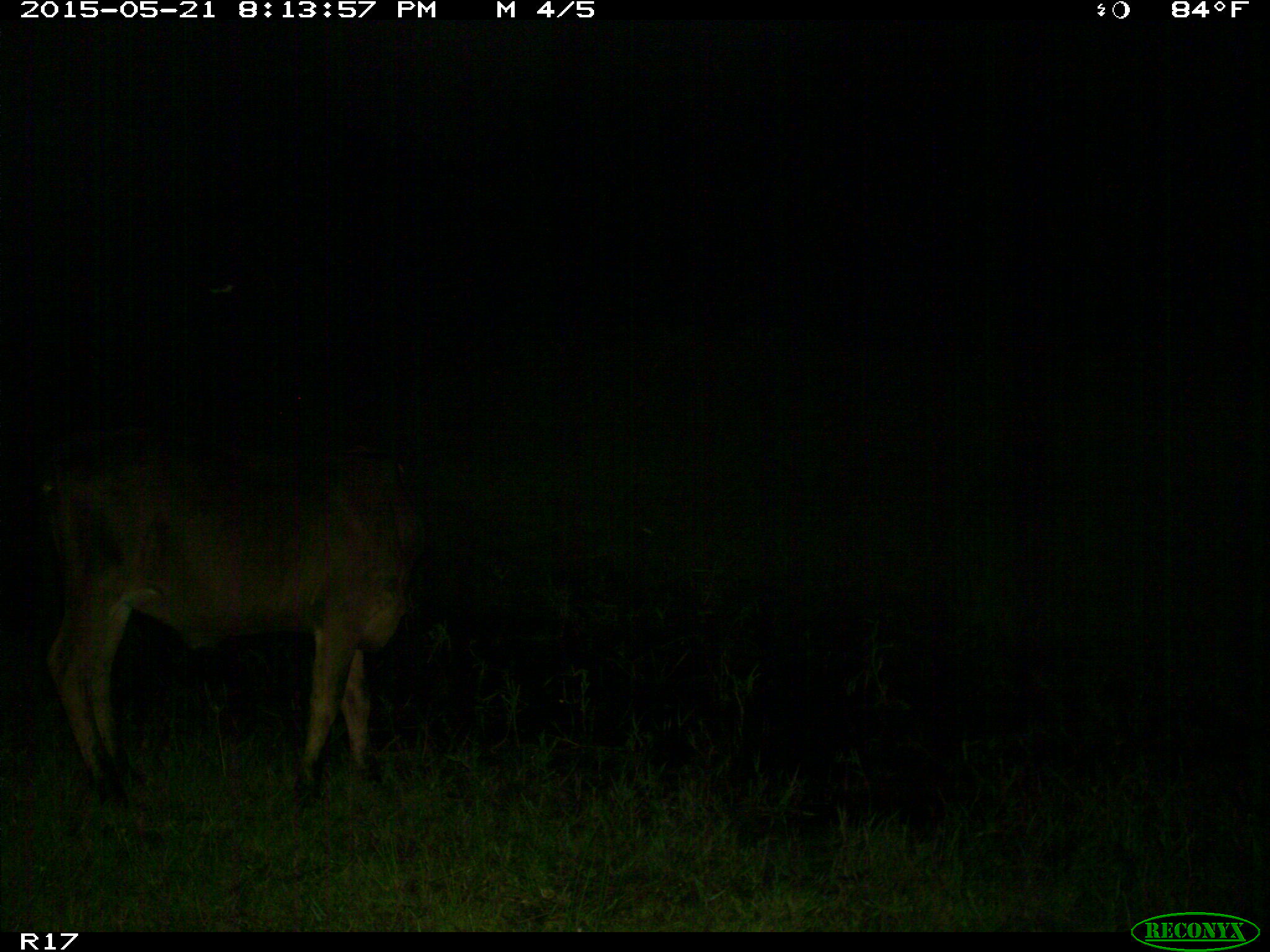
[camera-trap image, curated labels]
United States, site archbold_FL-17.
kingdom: Animalia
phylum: Chordata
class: Mammalia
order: Artiodactyla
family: Bovidae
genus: Bos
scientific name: Bos taurus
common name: domestic cow